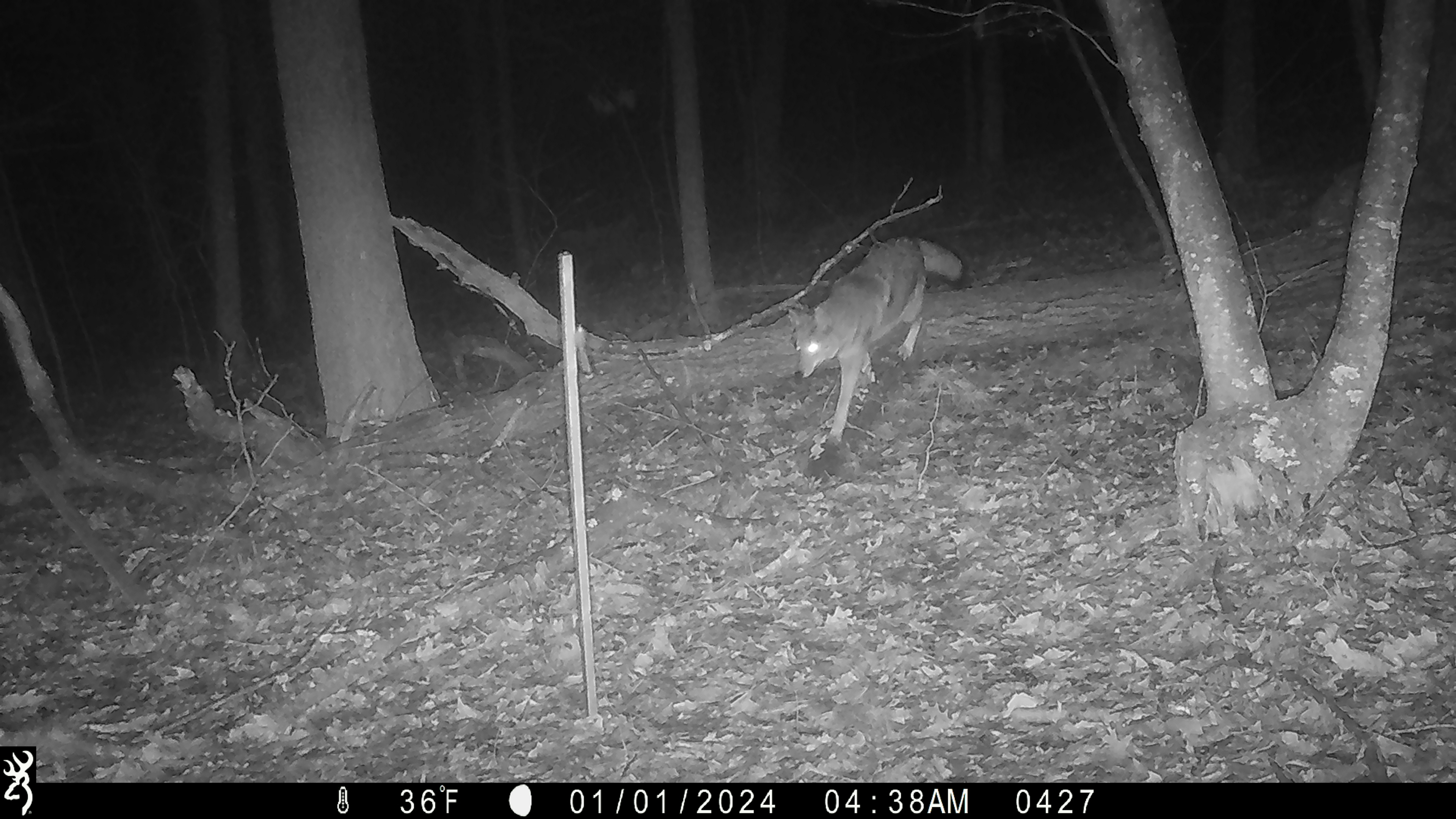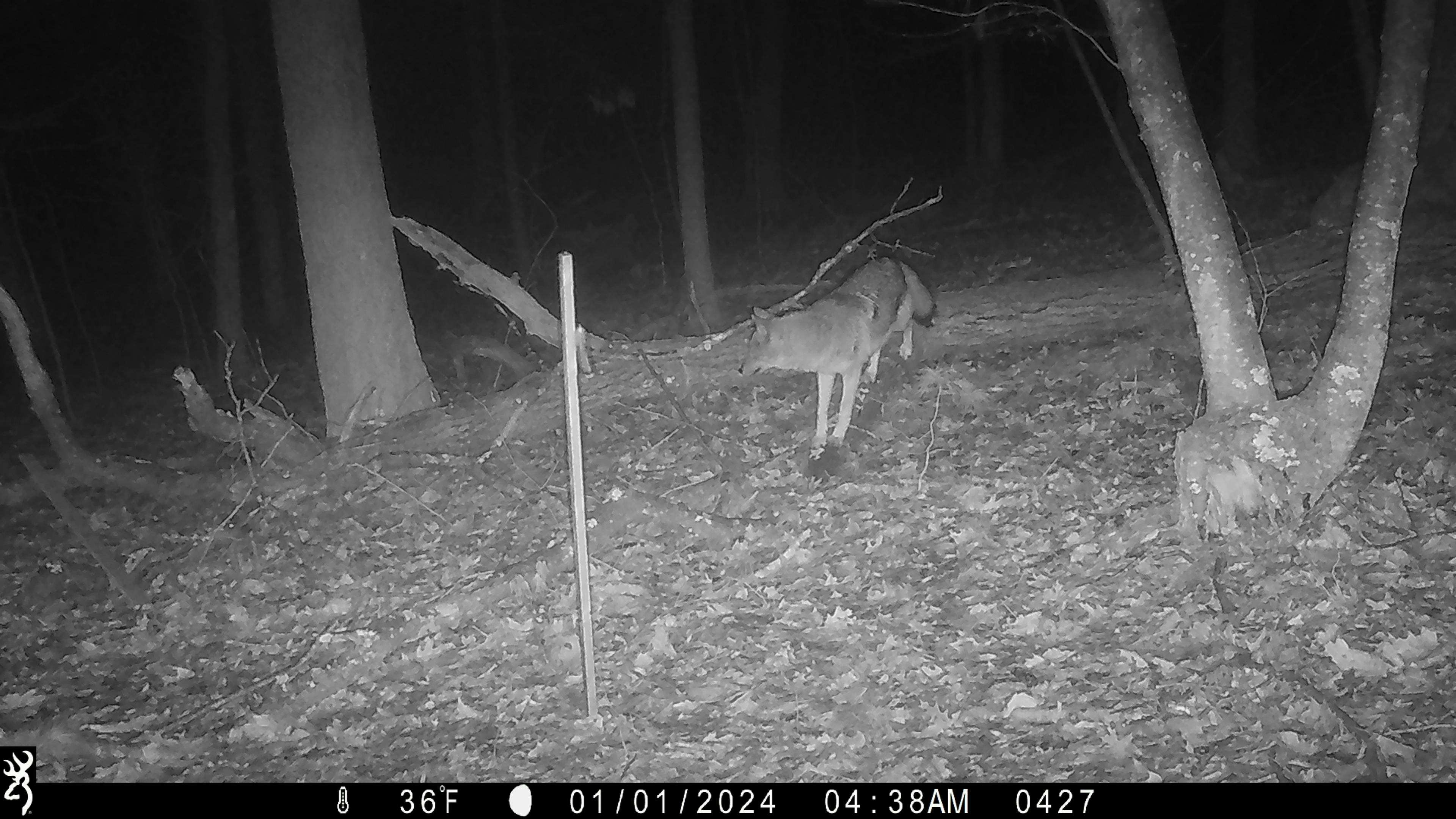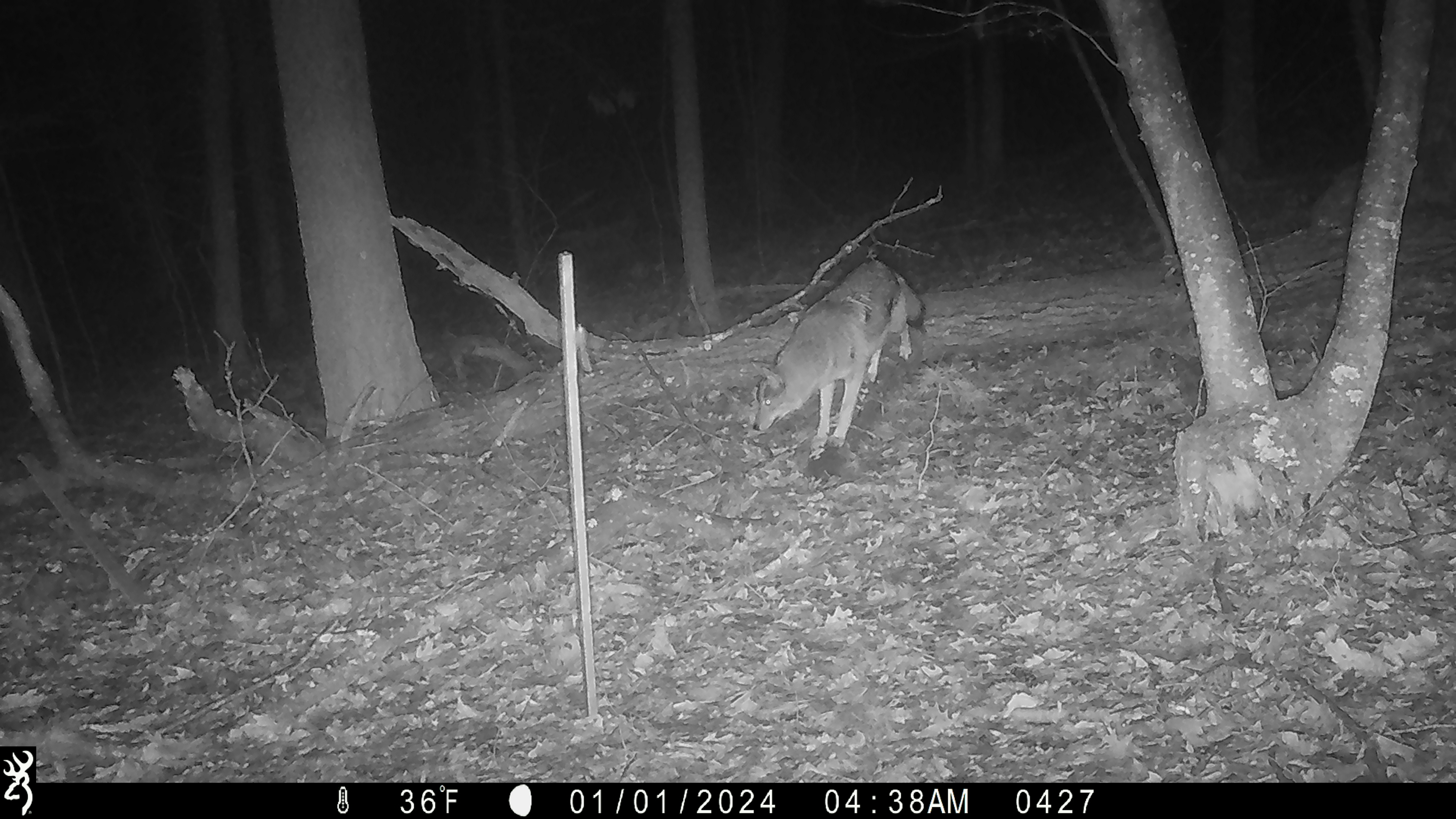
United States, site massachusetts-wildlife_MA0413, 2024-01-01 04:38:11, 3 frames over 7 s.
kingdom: Animalia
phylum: Chordata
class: Mammalia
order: Carnivora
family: Canidae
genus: Canis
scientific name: Canis latrans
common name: coyote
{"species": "coyote (Canis latrans)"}